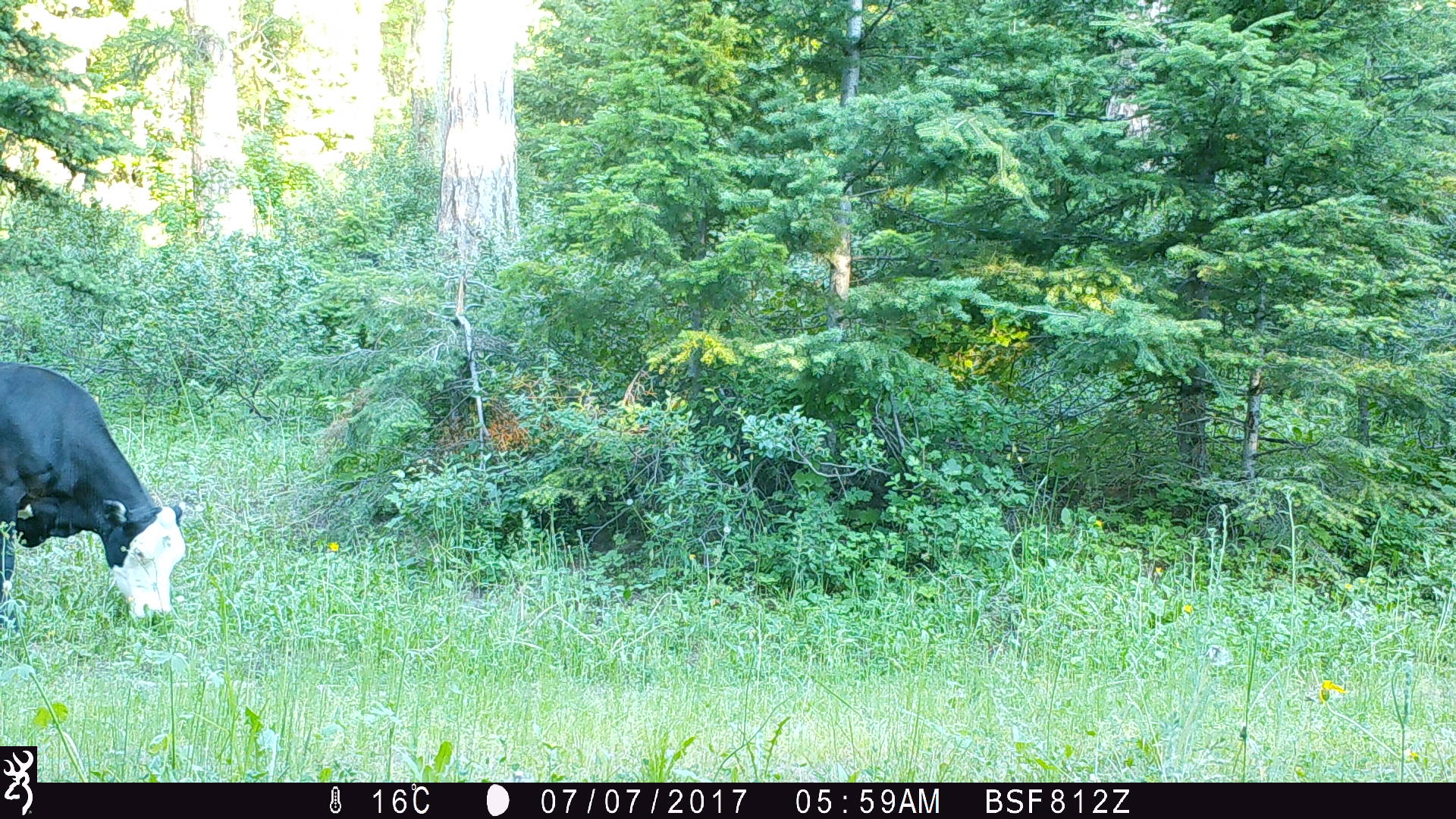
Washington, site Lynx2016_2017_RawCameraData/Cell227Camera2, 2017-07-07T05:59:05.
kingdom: Animalia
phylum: Chordata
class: Mammalia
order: Artiodactyla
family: Bovidae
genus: Bos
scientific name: Bos taurus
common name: domestic cattle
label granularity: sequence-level